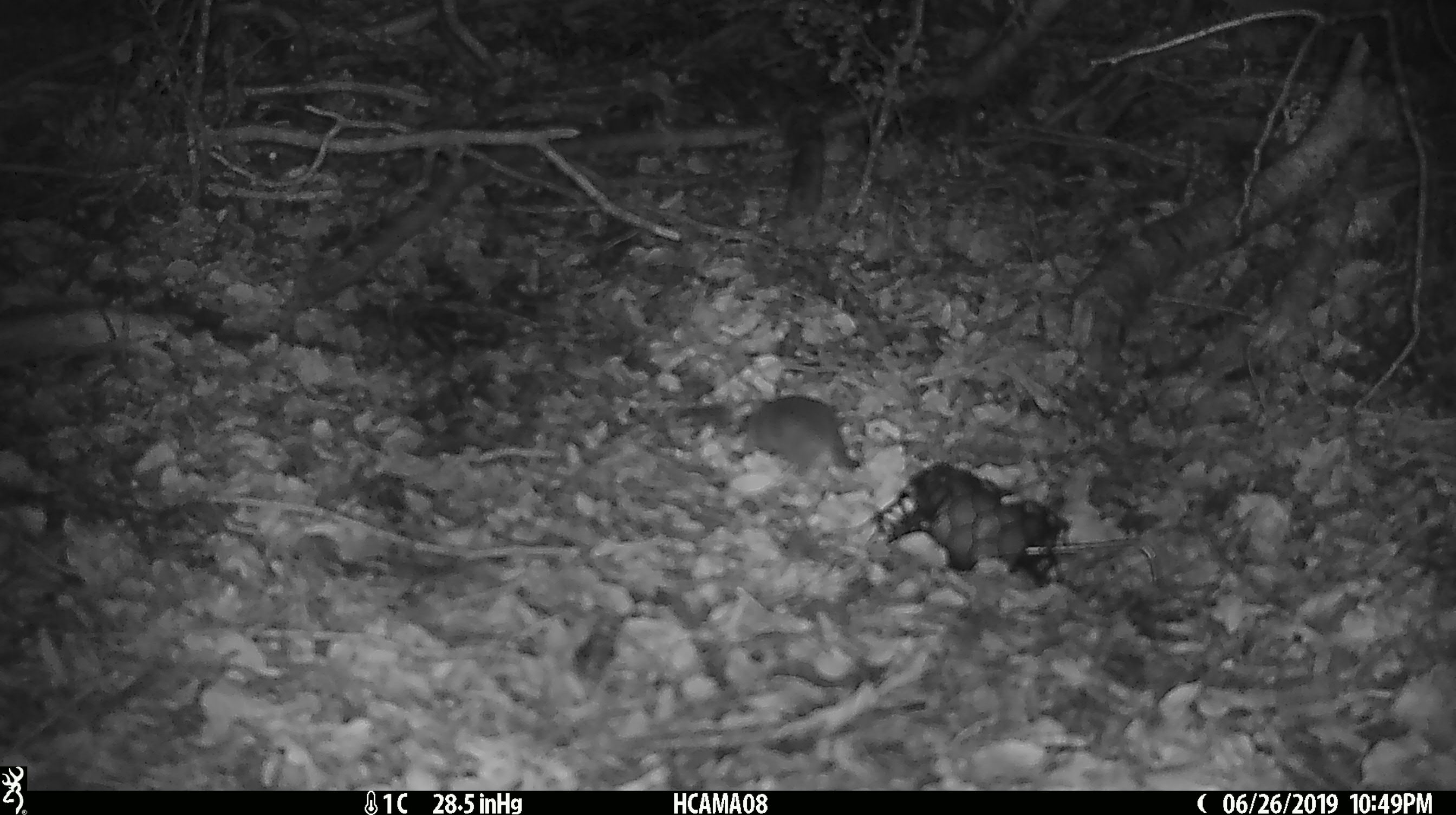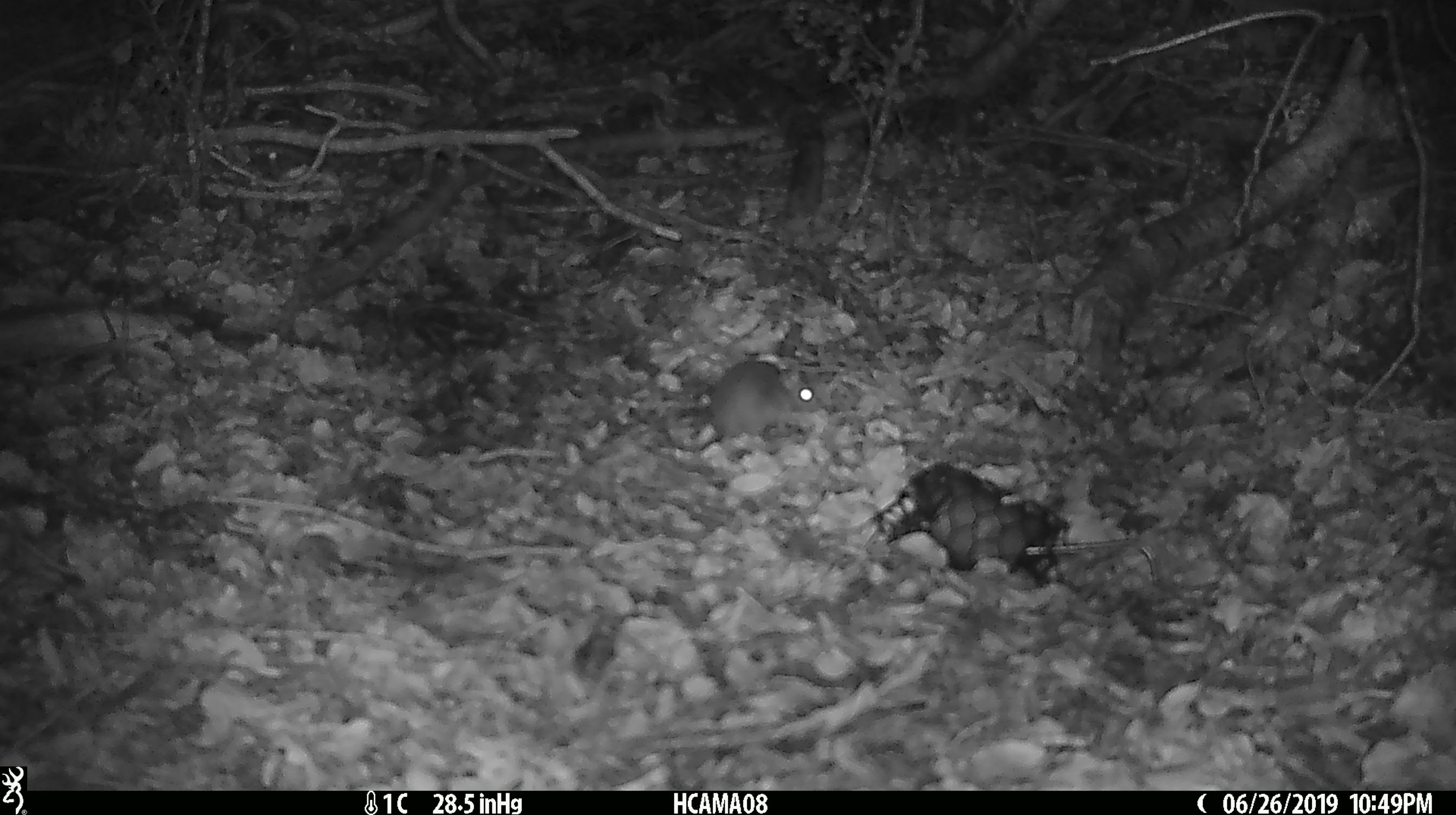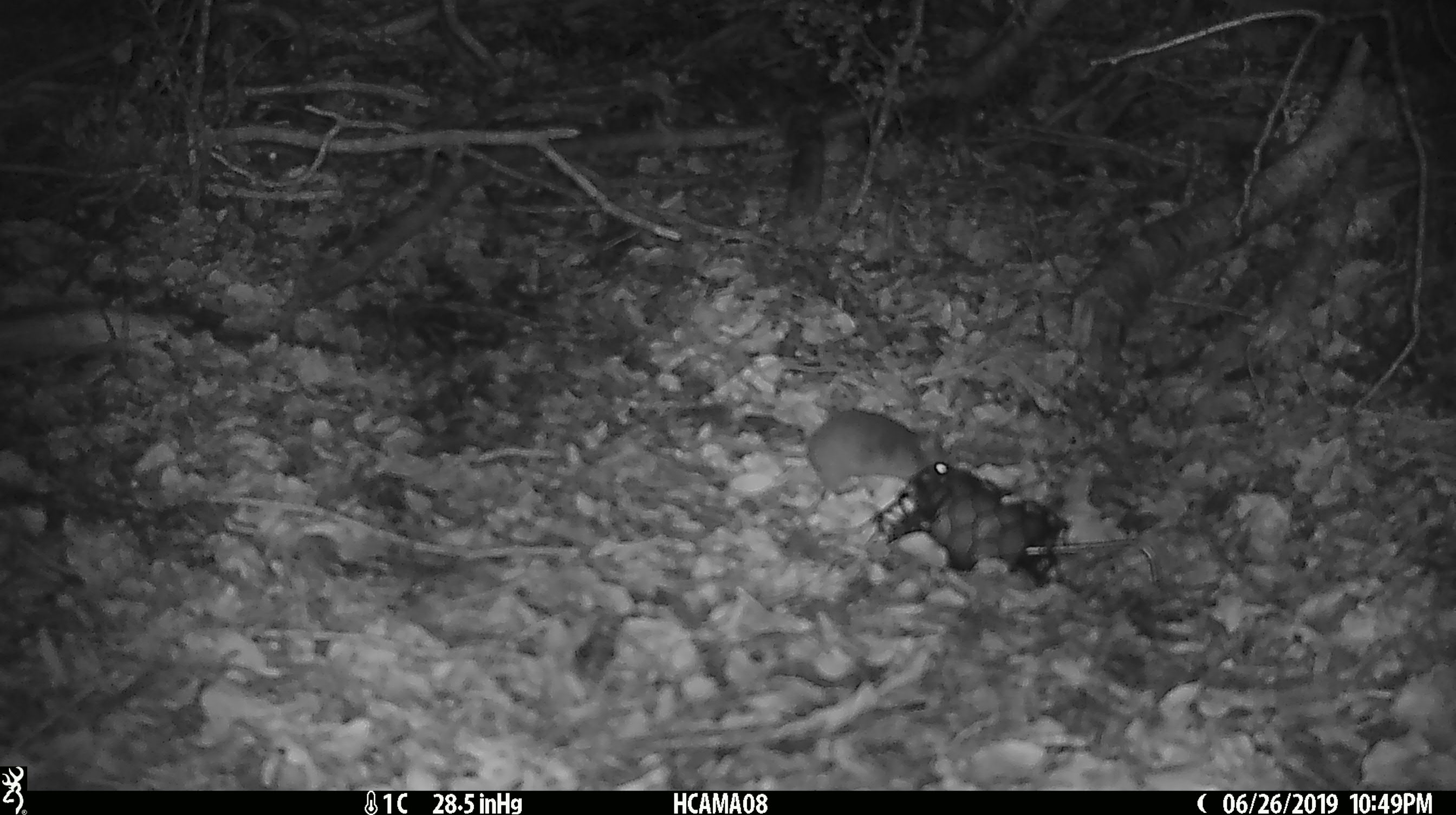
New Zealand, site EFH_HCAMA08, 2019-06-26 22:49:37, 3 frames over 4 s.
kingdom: Animalia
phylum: Chordata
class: Mammalia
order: Rodentia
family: Muridae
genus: Mus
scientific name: Mus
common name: mouse